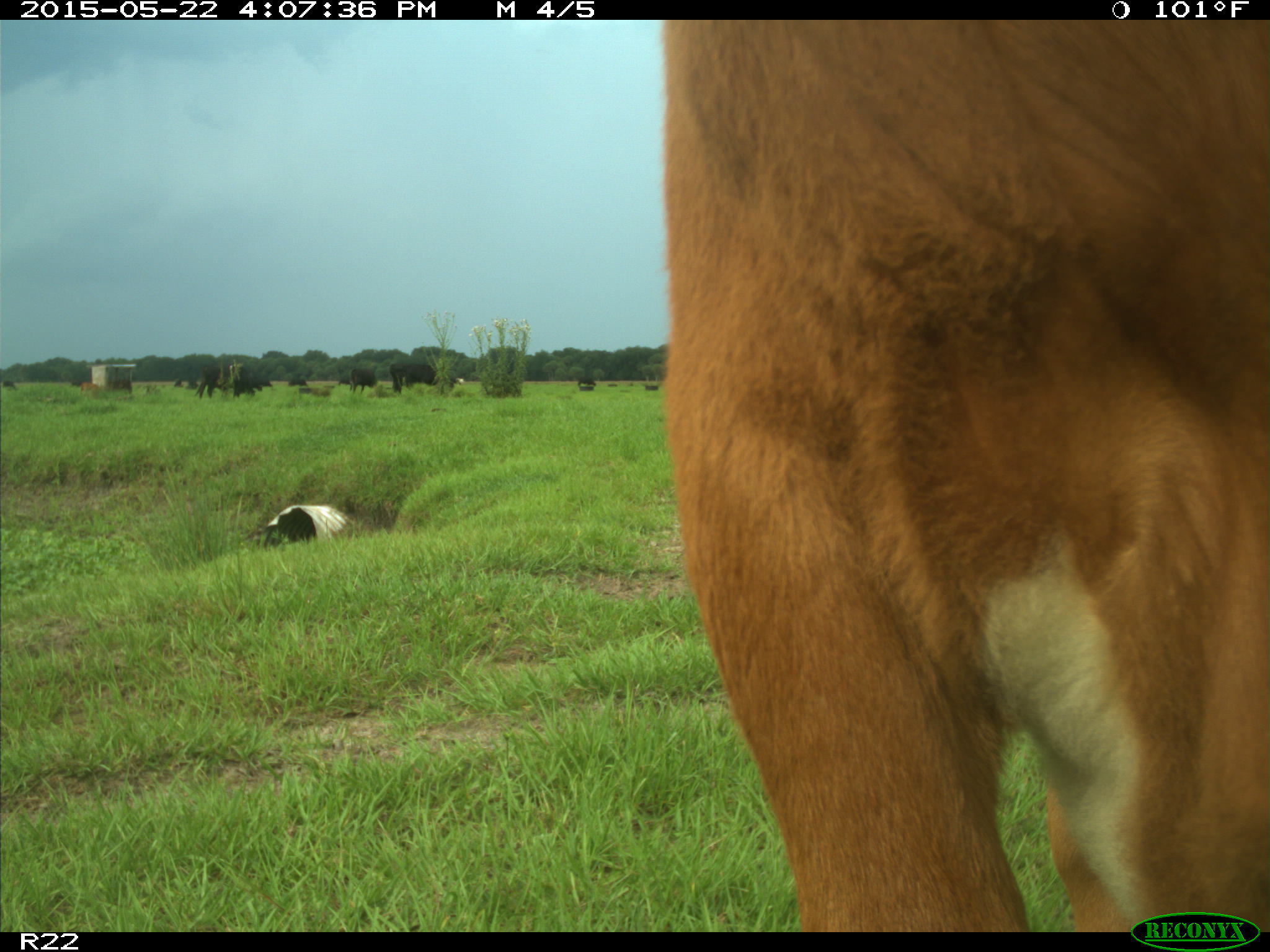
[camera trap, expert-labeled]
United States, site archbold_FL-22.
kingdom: Animalia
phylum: Chordata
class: Mammalia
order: Artiodactyla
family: Bovidae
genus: Bos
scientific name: Bos taurus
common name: domestic cow